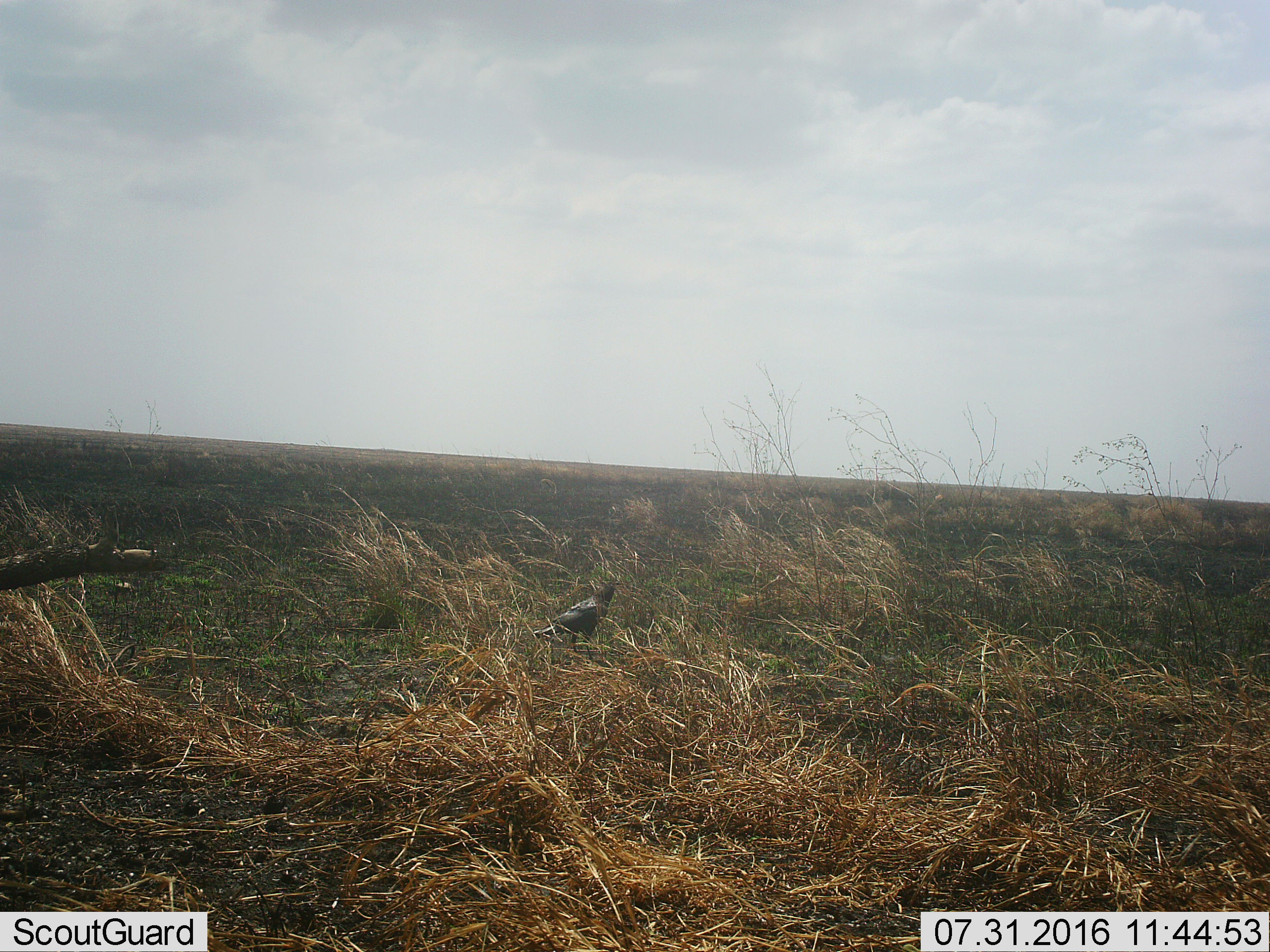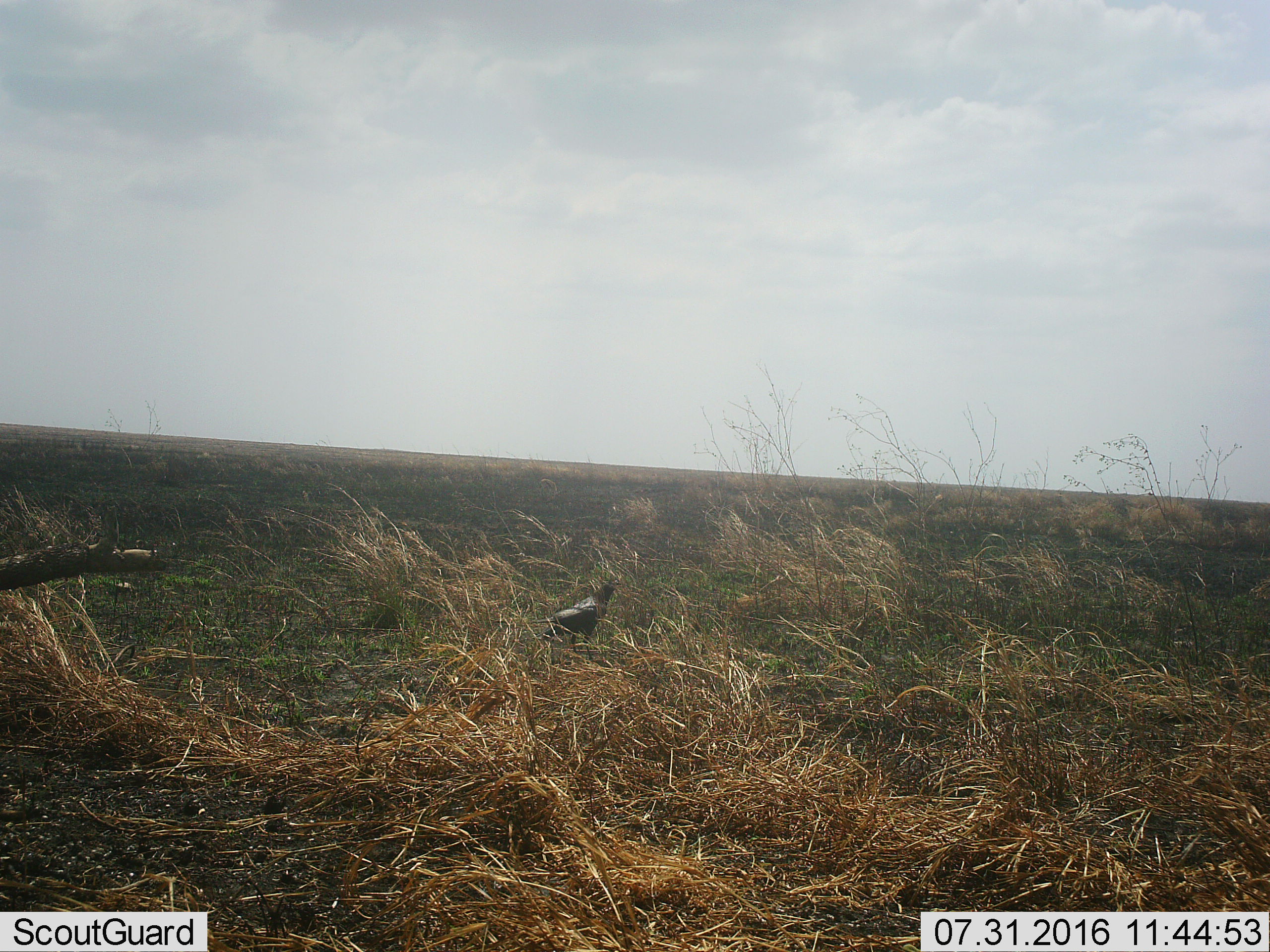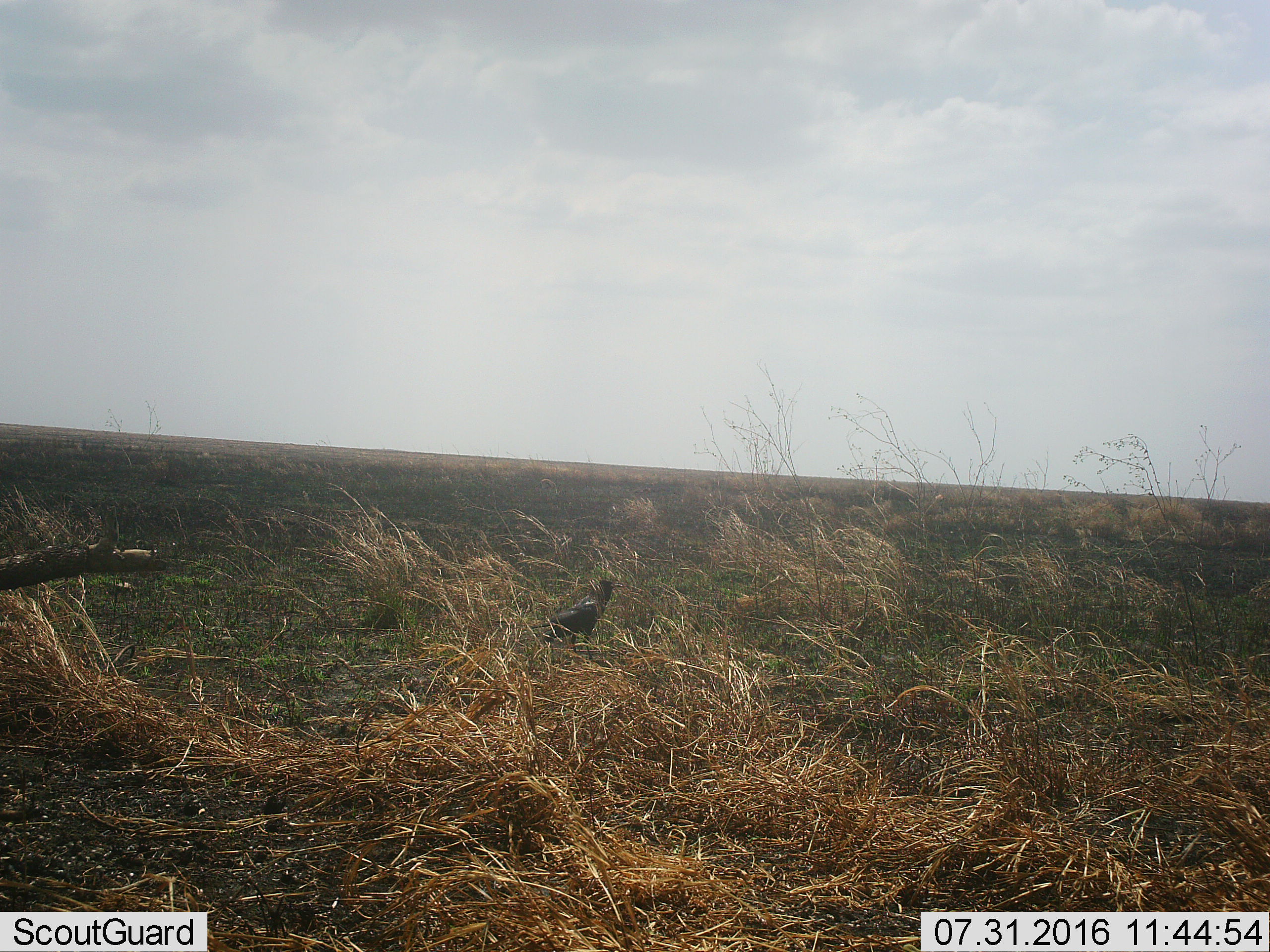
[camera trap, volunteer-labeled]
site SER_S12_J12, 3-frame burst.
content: unidentified animal